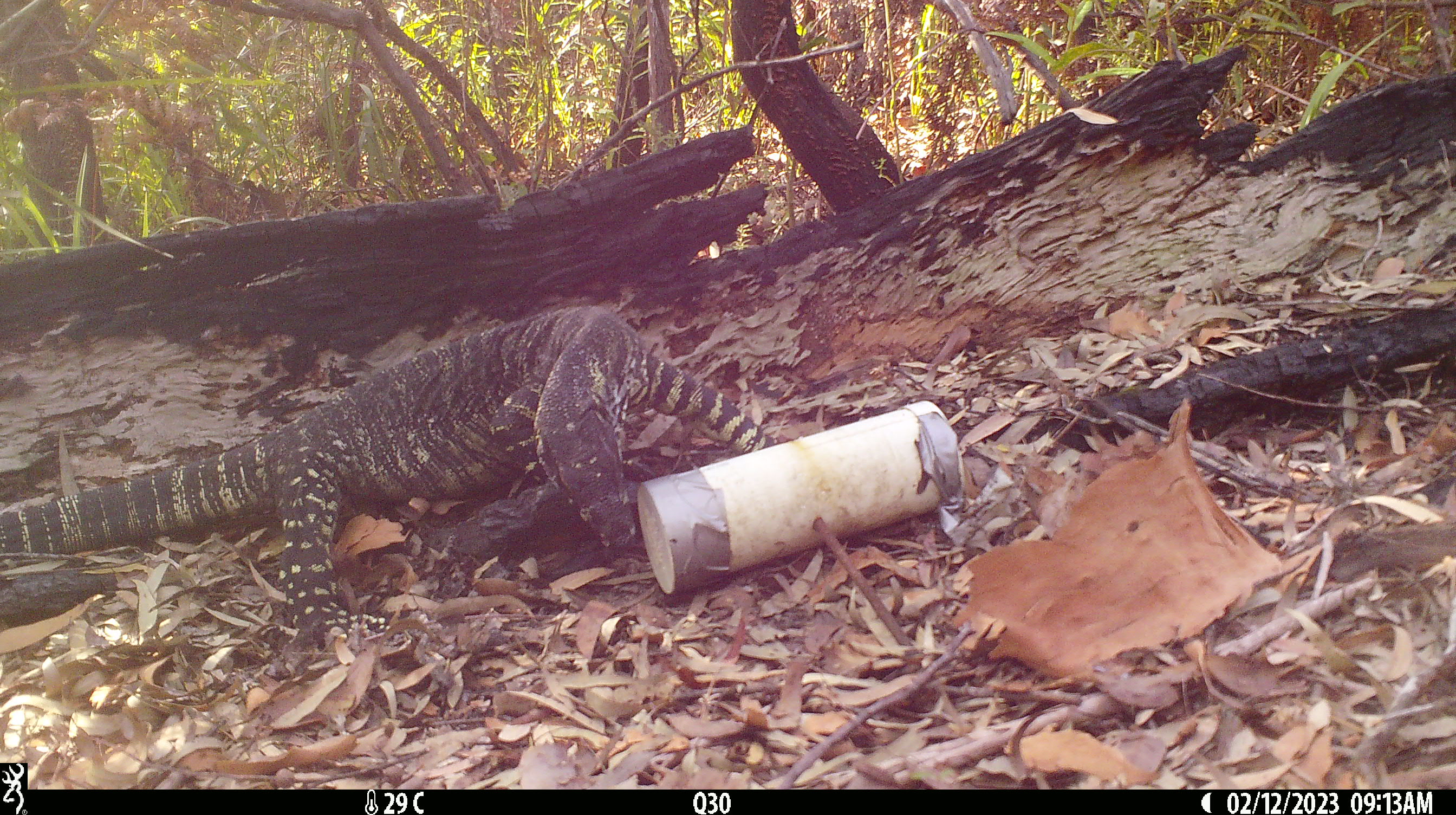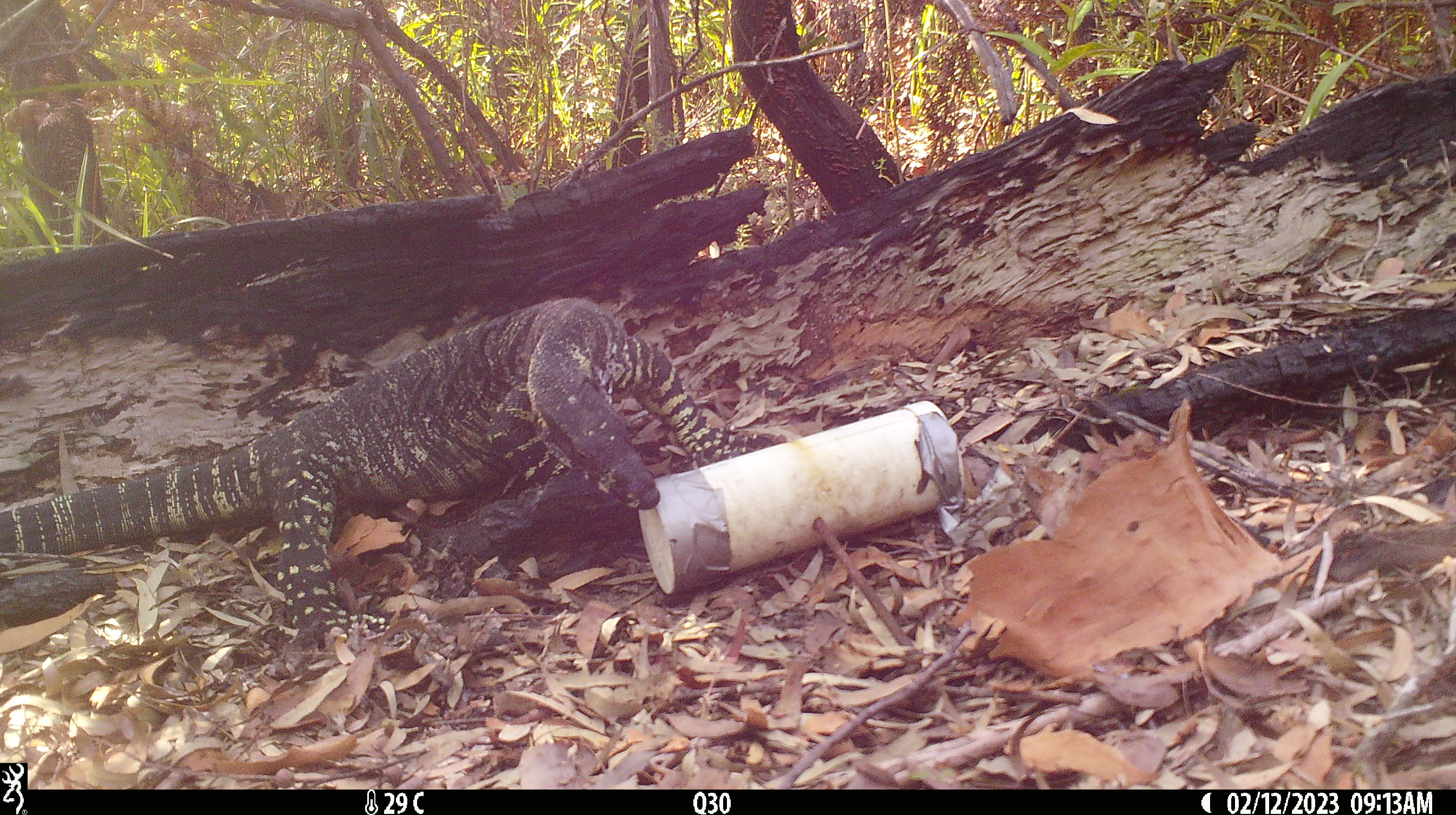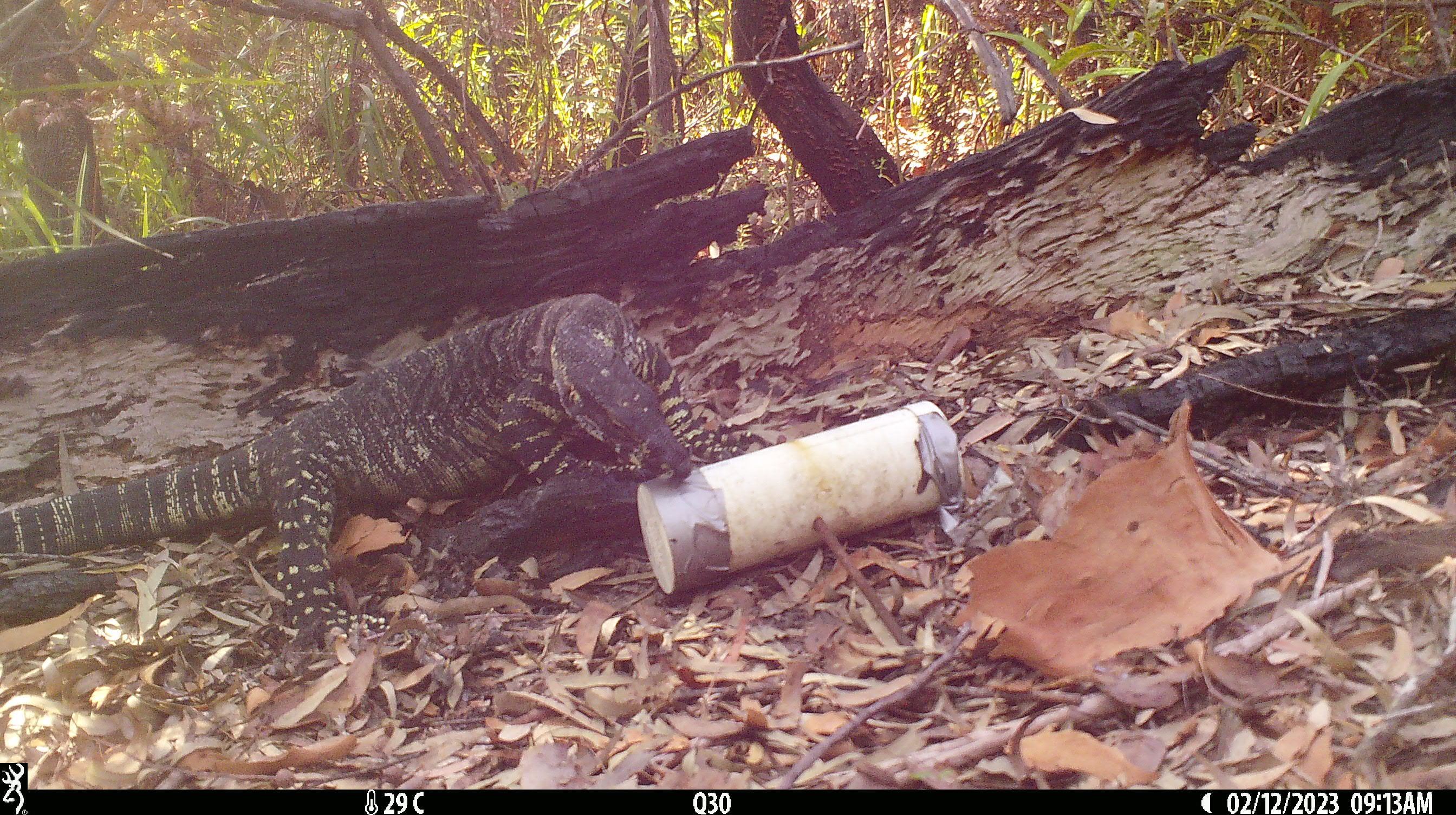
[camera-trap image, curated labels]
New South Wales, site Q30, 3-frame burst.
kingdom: Animalia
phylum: Chordata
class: Reptilia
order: Squamata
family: Varanidae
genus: Varanus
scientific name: Varanus varius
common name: lace monitor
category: goanna